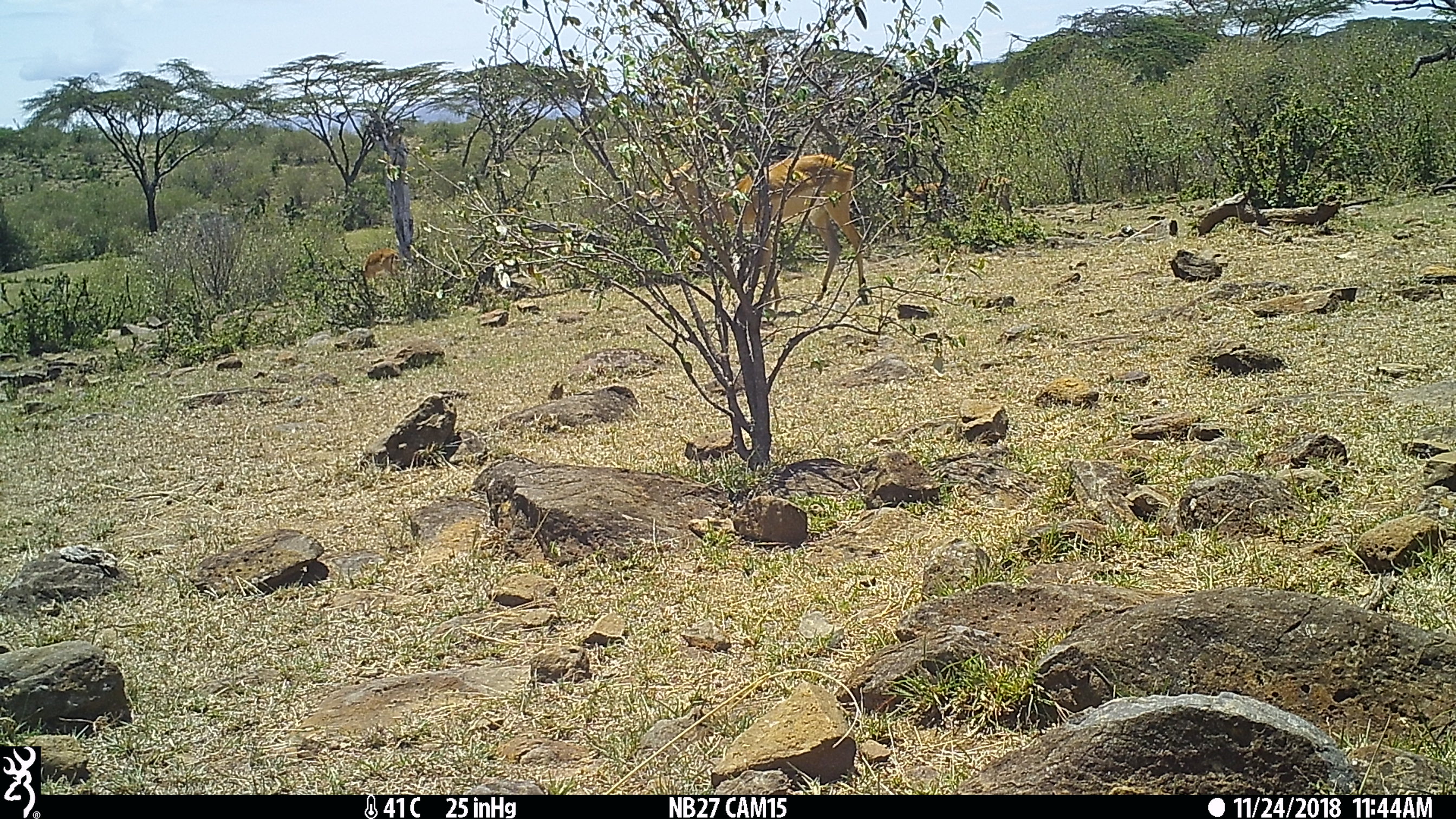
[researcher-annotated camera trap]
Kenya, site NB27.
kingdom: Animalia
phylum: Chordata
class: Mammalia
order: Artiodactyla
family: Bovidae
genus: Aepyceros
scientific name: Aepyceros melampus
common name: impala